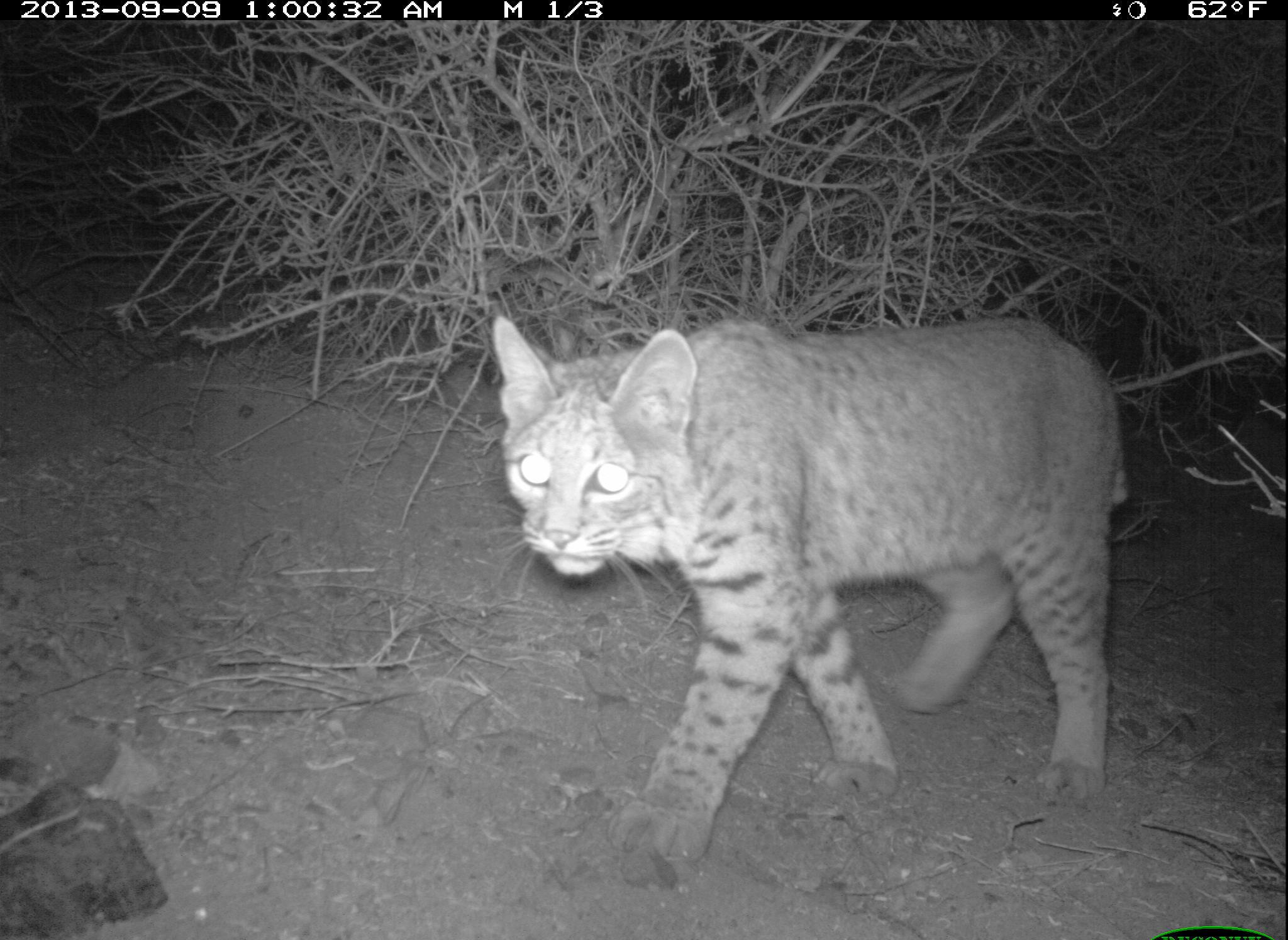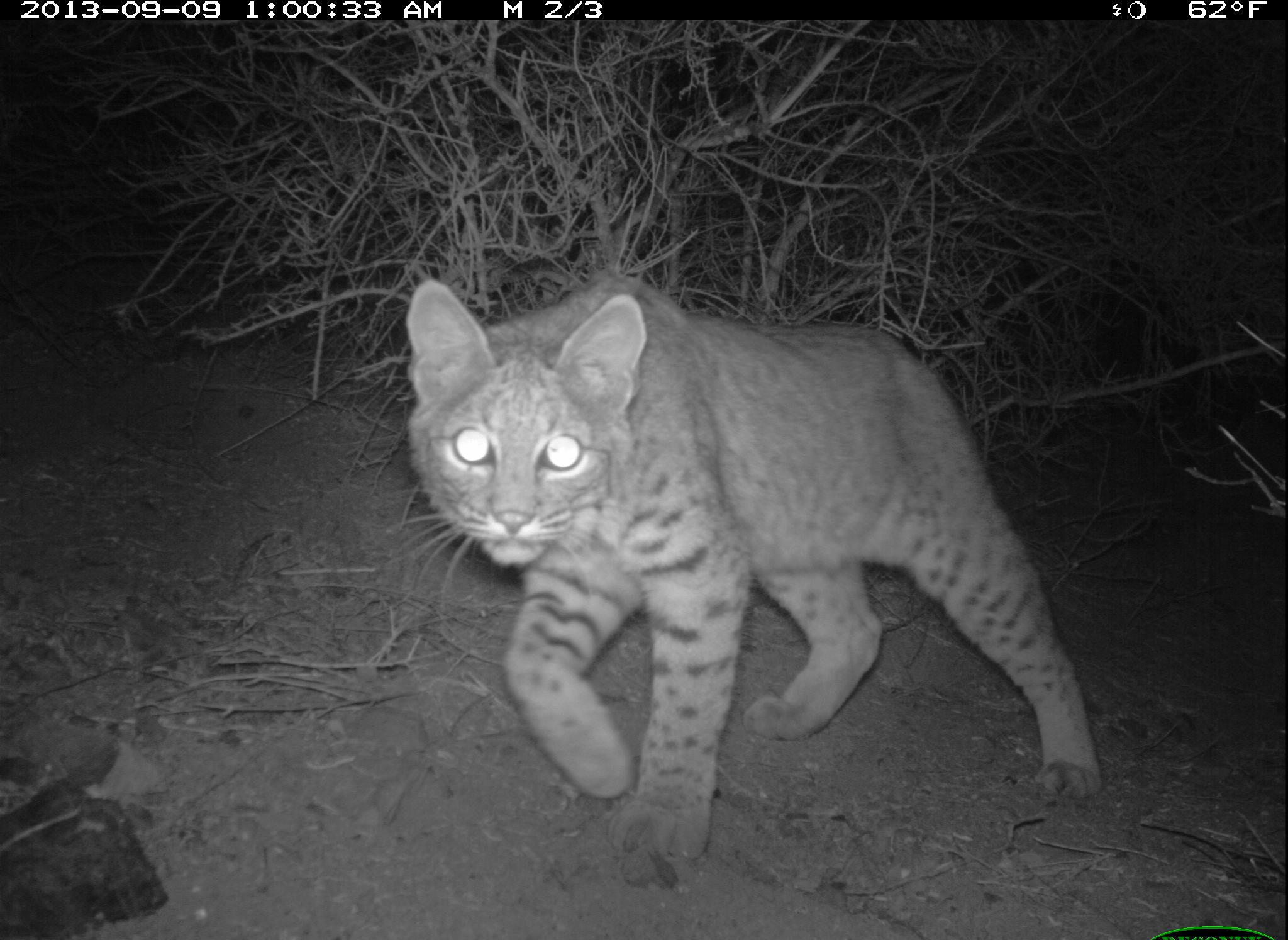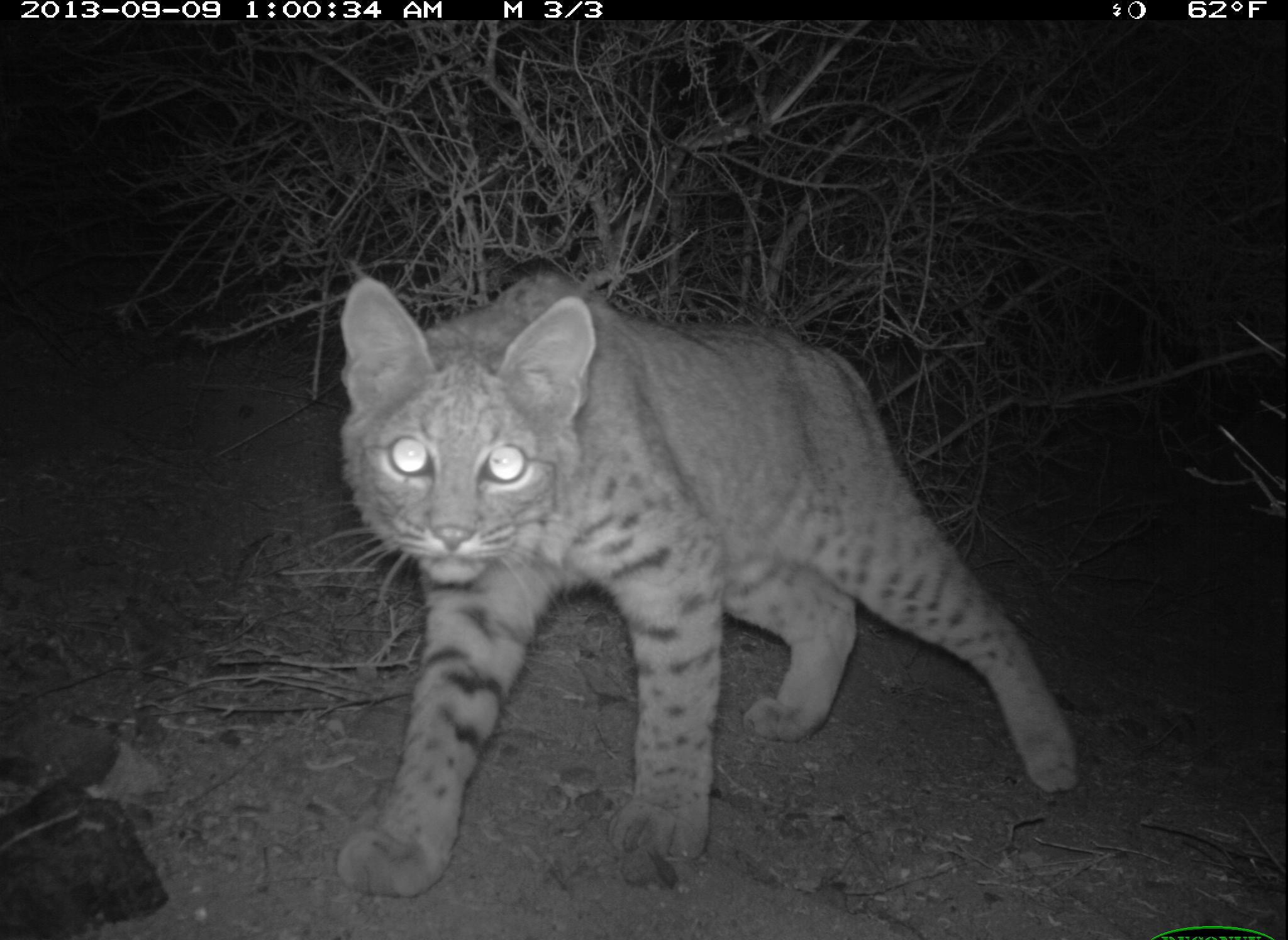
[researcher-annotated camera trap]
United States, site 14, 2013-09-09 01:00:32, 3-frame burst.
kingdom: Animalia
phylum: Chordata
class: Mammalia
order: Carnivora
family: Felidae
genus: Lynx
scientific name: Lynx rufus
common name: bobcat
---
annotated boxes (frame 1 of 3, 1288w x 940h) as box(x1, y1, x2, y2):
bobcat: box(490, 313, 1132, 861)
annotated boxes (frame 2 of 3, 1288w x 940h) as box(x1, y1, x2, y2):
bobcat: box(408, 276, 1105, 857)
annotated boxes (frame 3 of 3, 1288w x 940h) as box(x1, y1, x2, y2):
bobcat: box(336, 265, 1081, 899)